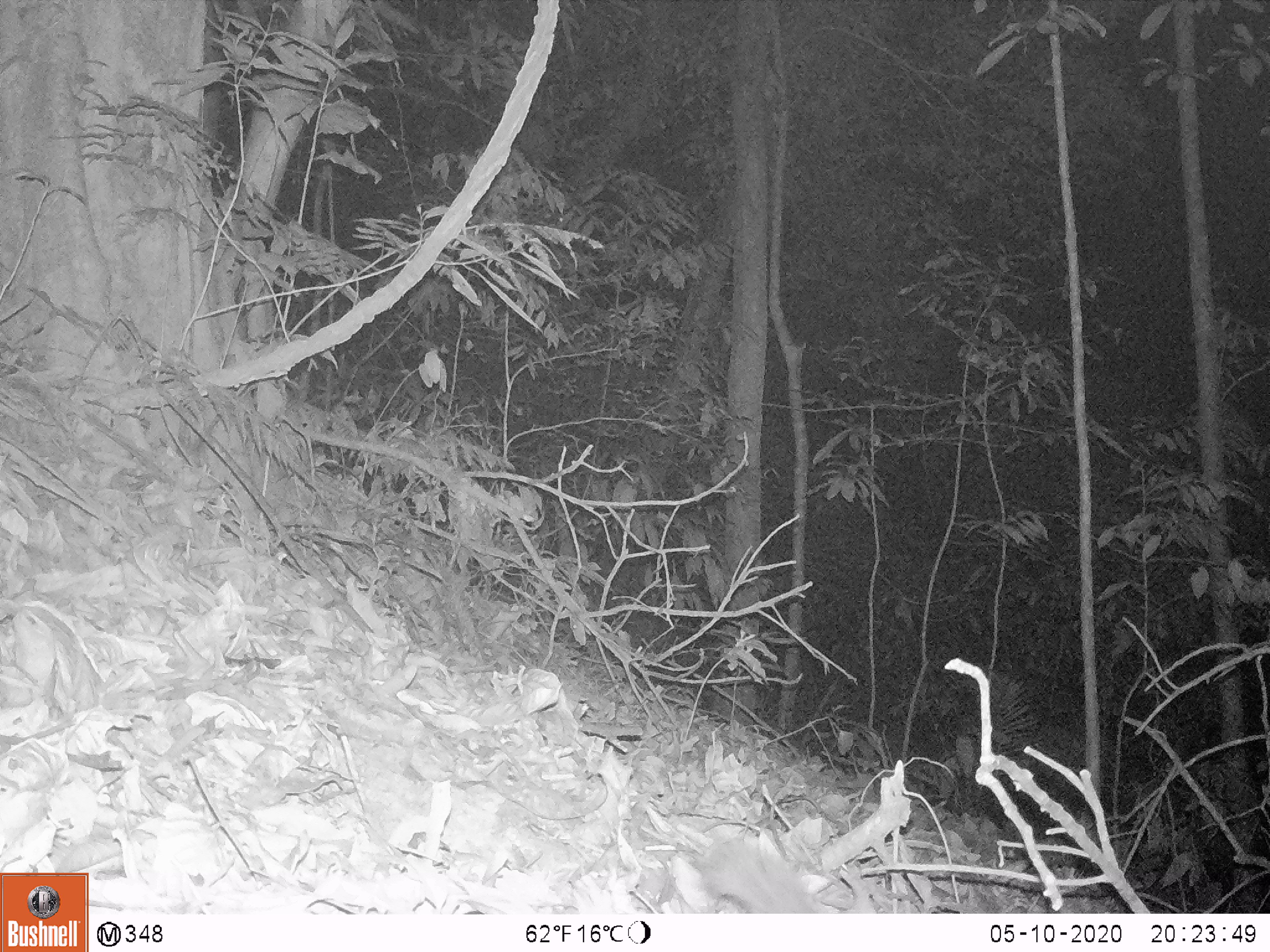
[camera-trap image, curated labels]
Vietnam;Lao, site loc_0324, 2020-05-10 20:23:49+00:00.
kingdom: Animalia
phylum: Chordata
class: Mammalia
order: Carnivora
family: Mustelidae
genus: Melogale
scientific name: Melogale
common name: ferret badger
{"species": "ferret badger (Melogale)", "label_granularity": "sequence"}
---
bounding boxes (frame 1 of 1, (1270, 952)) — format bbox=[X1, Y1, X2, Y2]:
ferret badger: bbox=[692, 837, 821, 913]